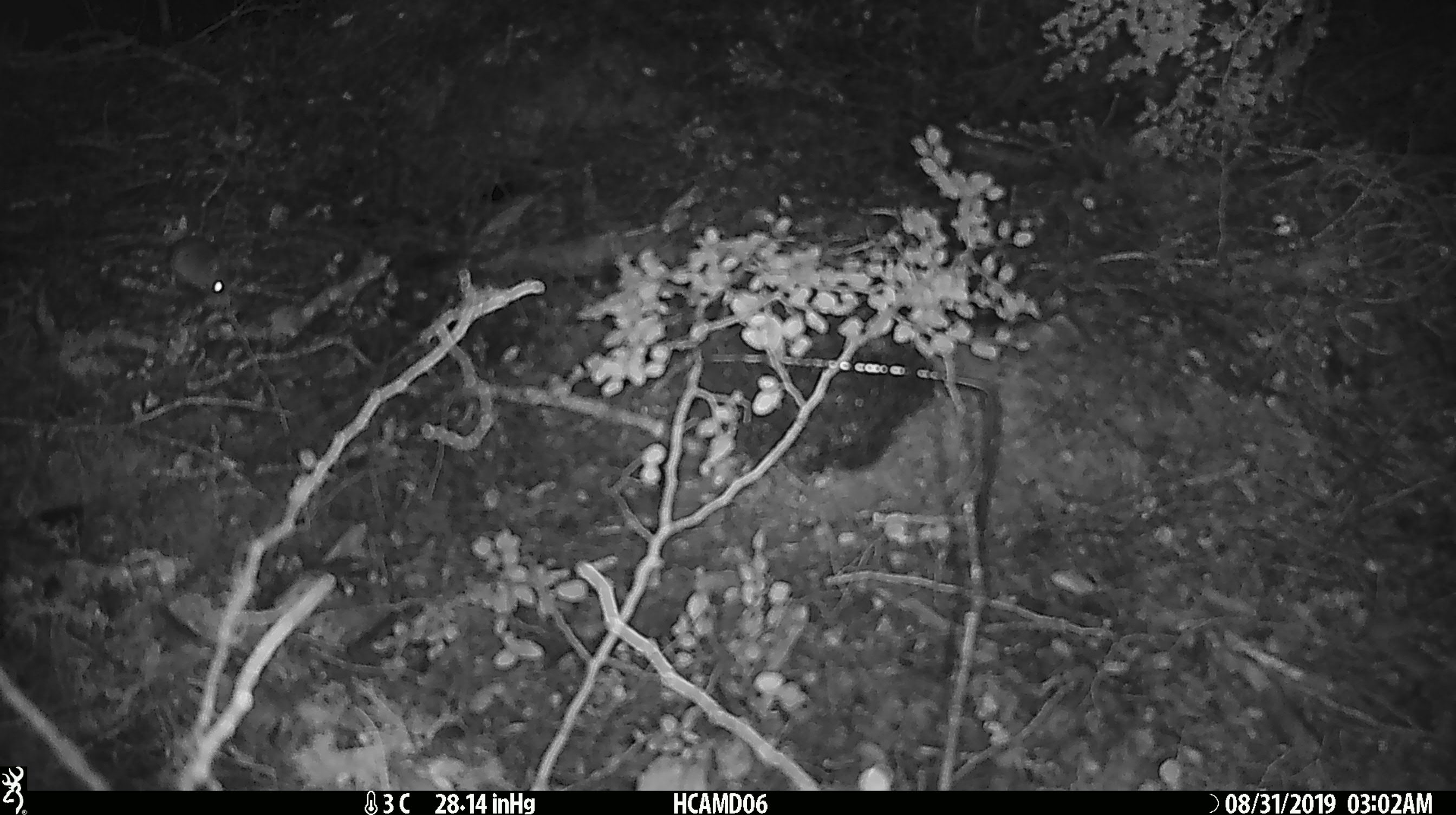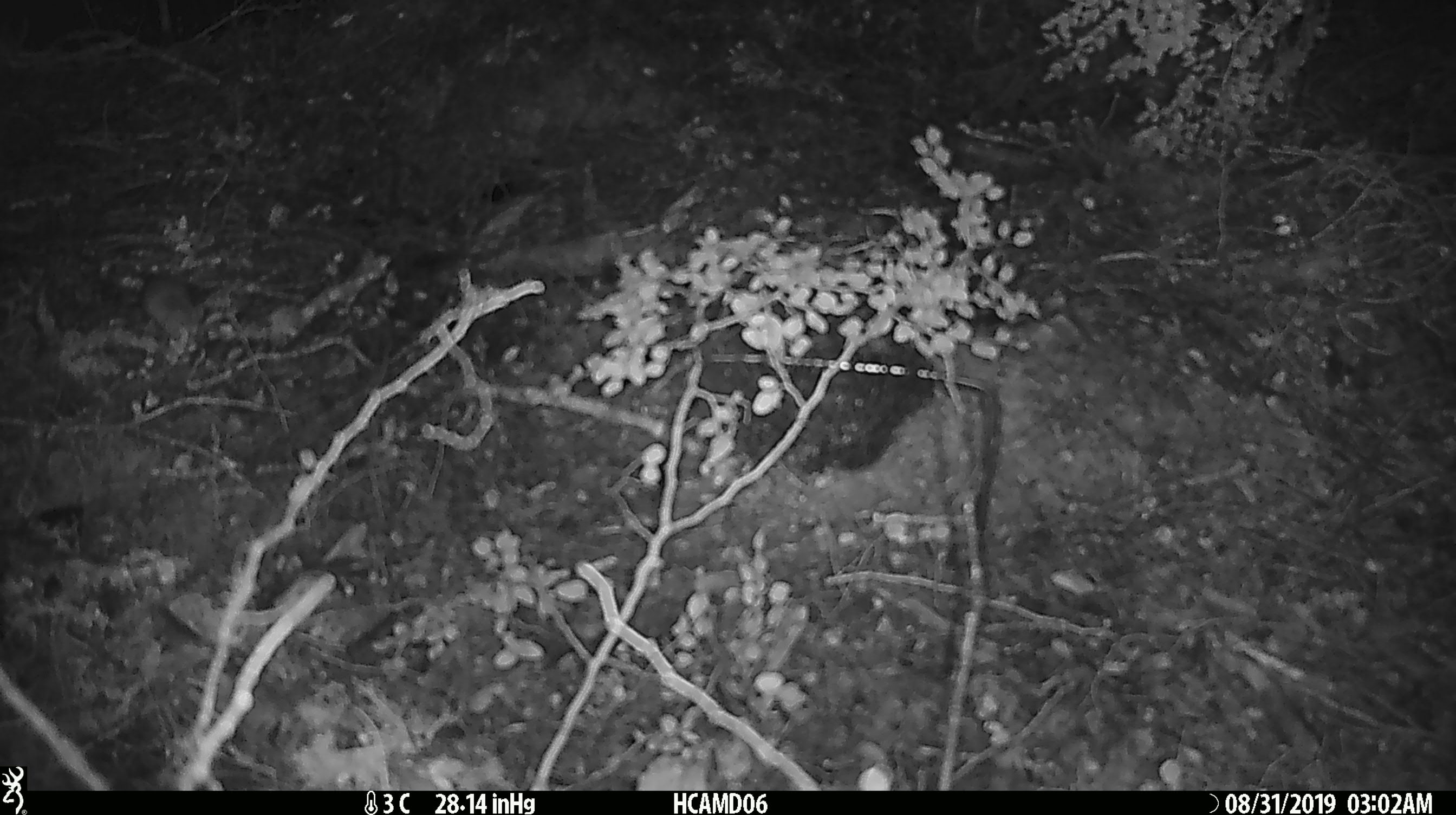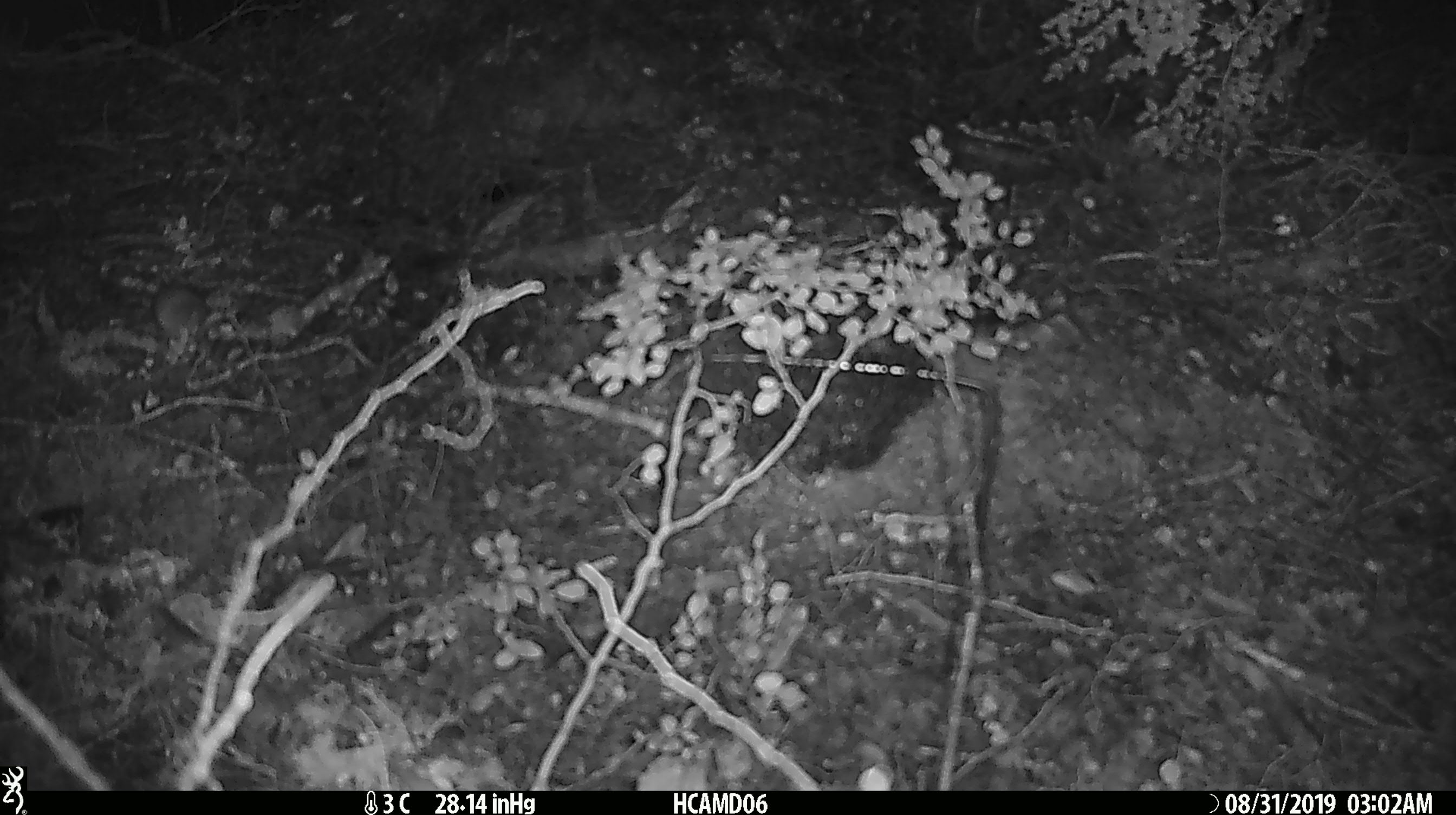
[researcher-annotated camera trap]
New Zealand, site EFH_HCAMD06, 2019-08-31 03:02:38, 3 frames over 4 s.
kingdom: Animalia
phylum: Chordata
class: Mammalia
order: Rodentia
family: Muridae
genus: Mus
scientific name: Mus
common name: mouse